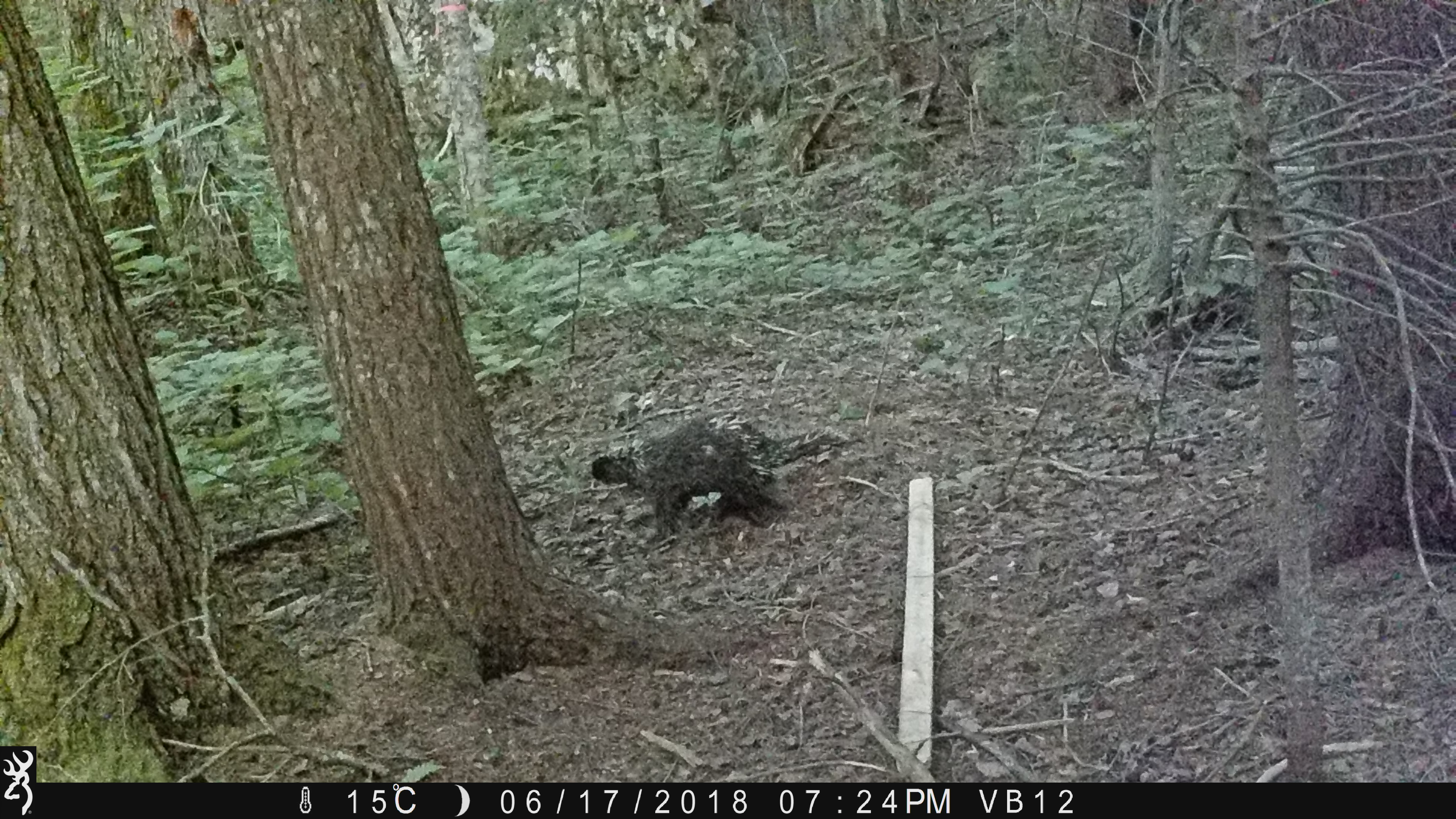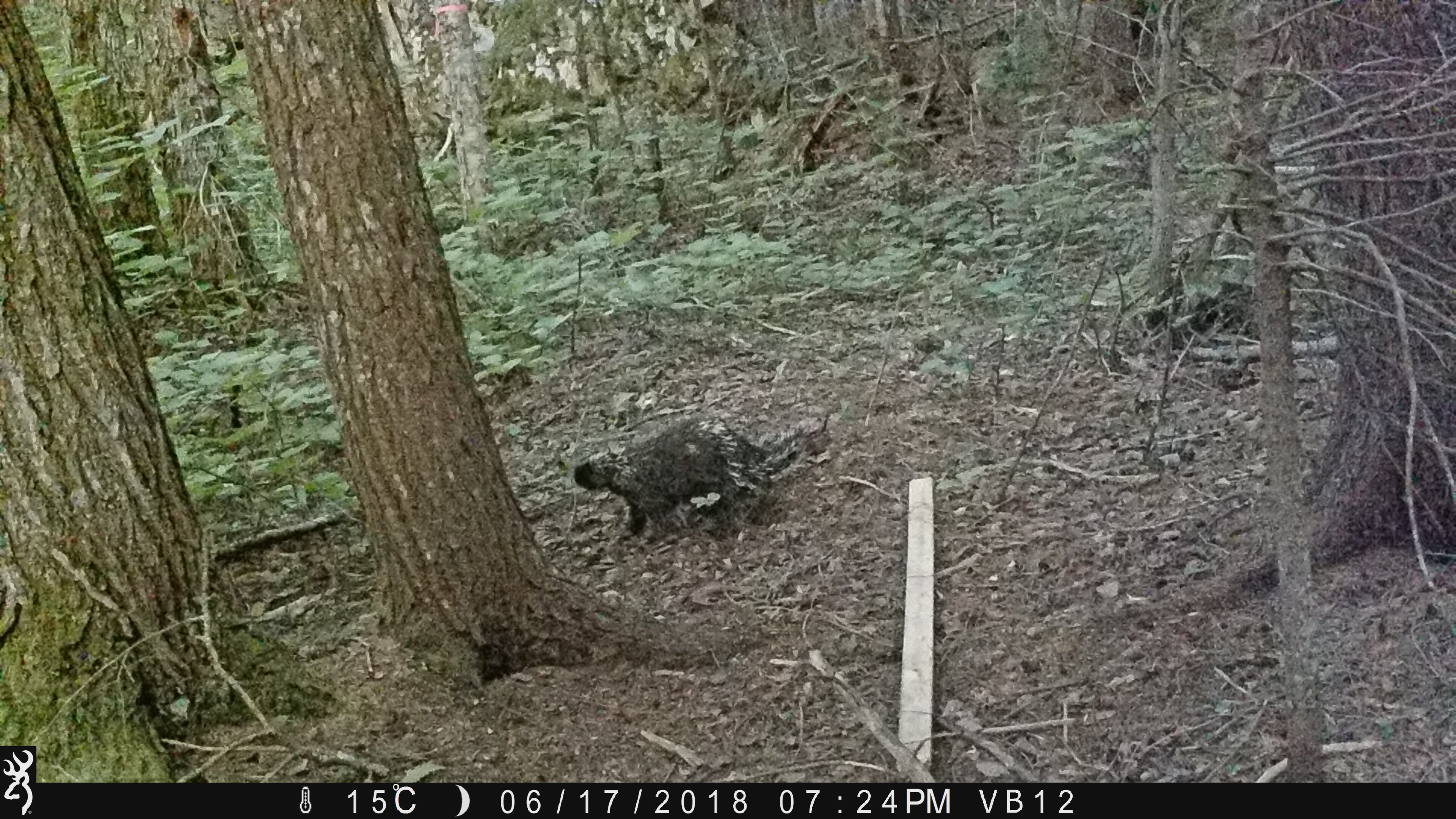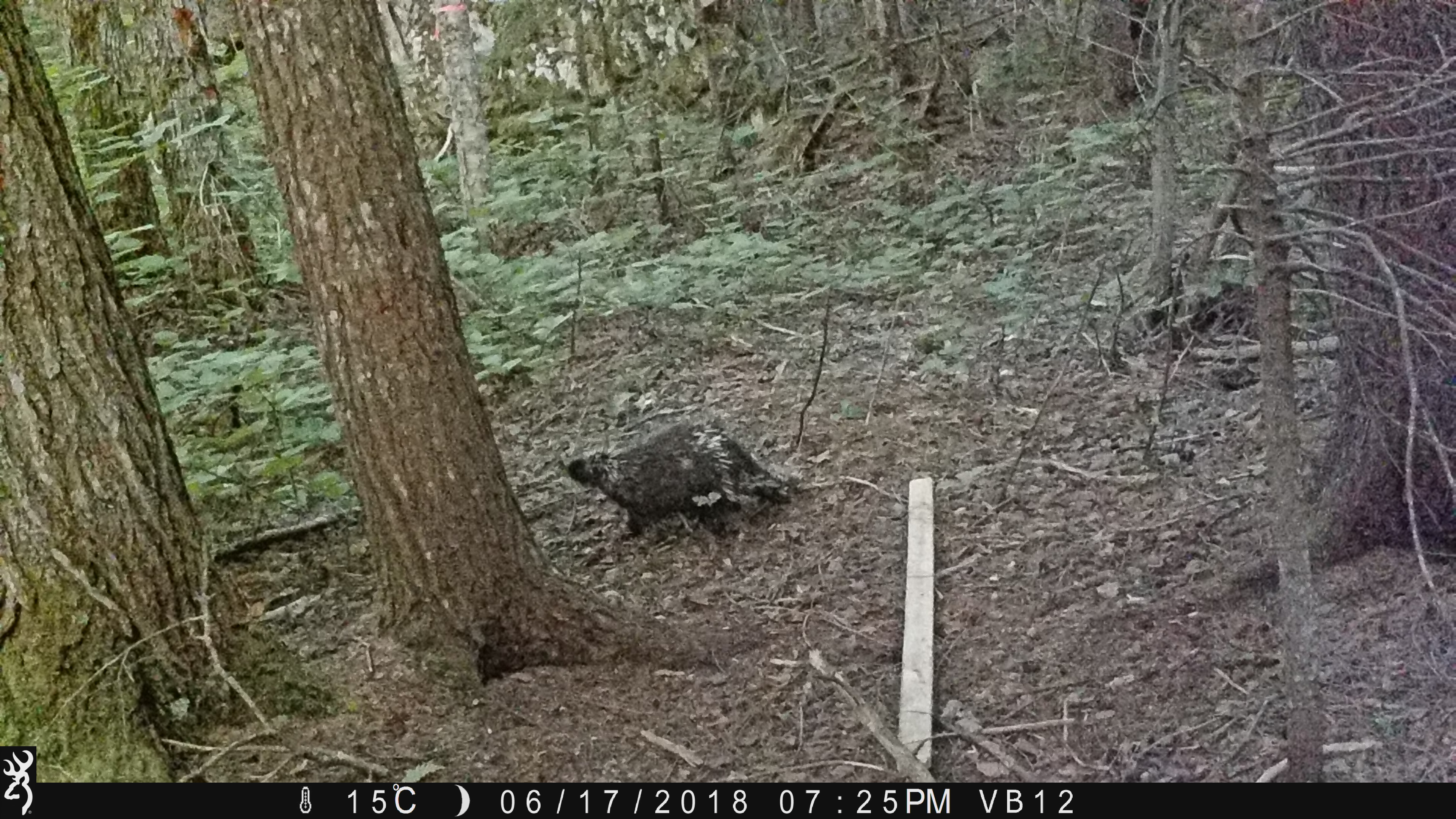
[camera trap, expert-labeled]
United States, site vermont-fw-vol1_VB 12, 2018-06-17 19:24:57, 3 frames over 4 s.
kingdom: Animalia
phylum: Chordata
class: Mammalia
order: Rodentia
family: Erethizontidae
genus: Erethizon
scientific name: Erethizon dorsatum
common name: porcupine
Porcupine (Erethizon dorsatum).